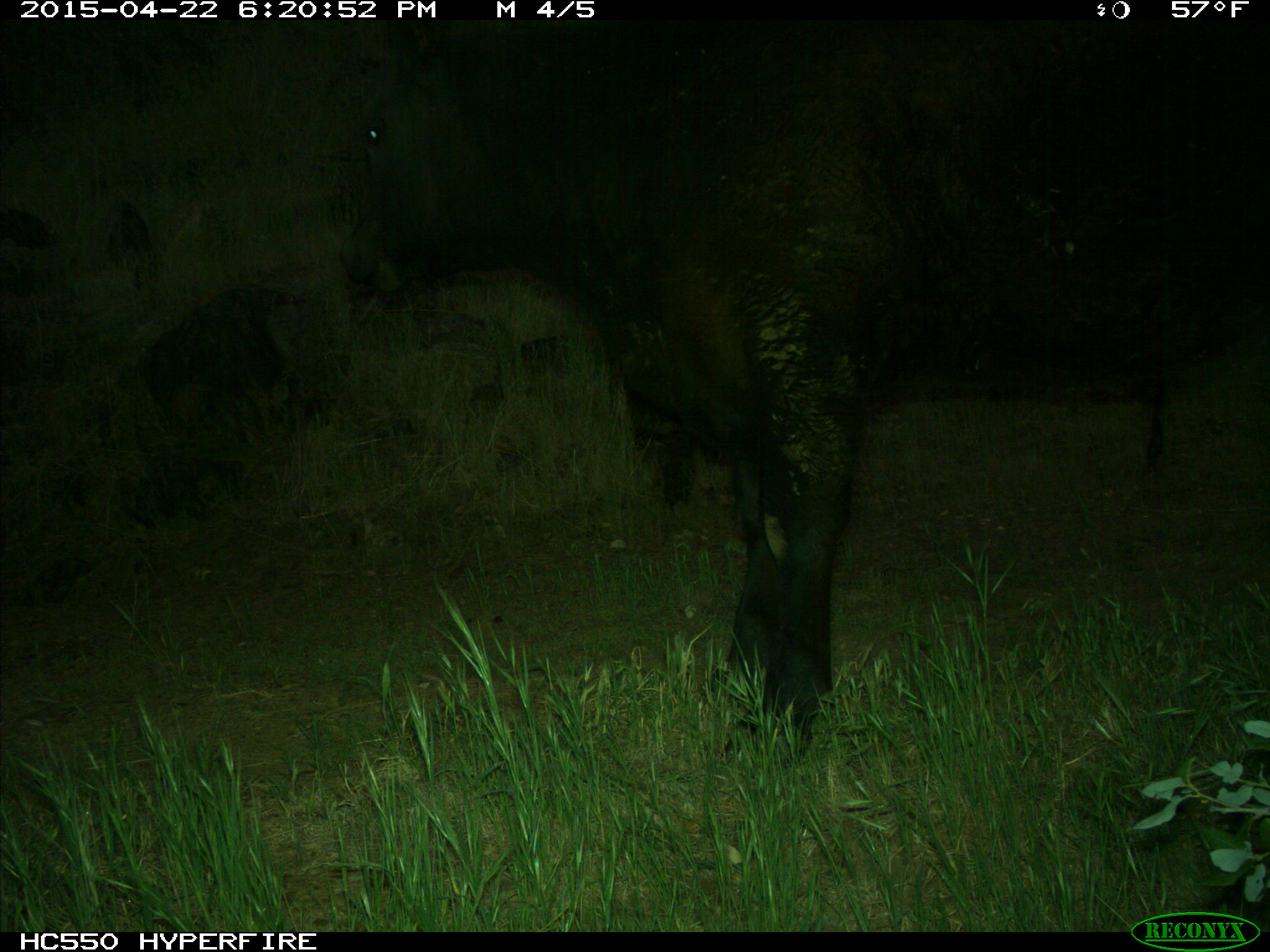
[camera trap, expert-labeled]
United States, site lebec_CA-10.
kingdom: Animalia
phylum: Chordata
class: Mammalia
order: Artiodactyla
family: Bovidae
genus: Bos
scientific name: Bos taurus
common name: domestic cow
Bos taurus (domestic cow).